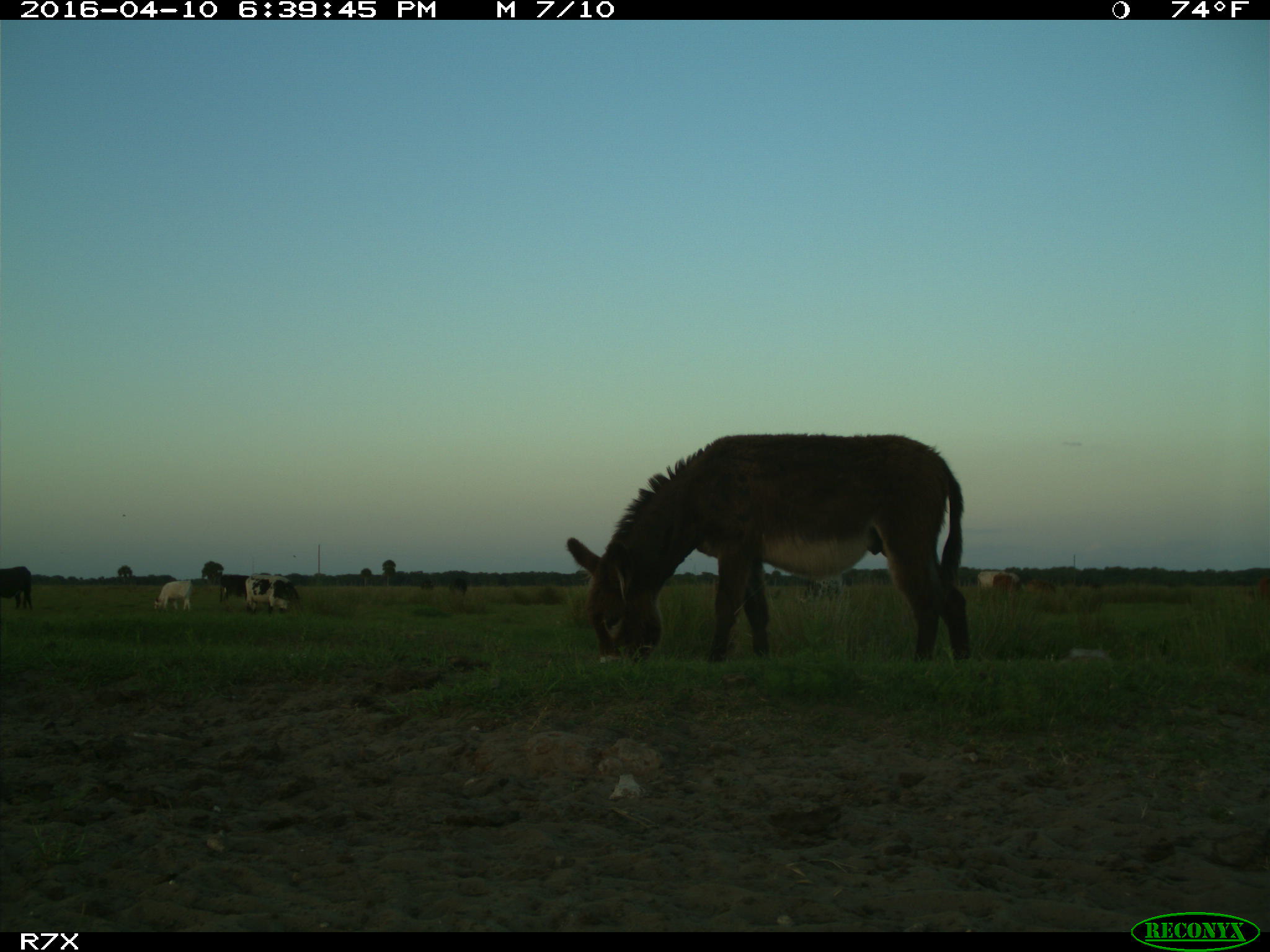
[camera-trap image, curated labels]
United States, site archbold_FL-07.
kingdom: Animalia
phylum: Chordata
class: Mammalia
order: Artiodactyla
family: Bovidae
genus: Bos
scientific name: Bos taurus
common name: domestic cow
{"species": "Bos taurus (domestic cow)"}